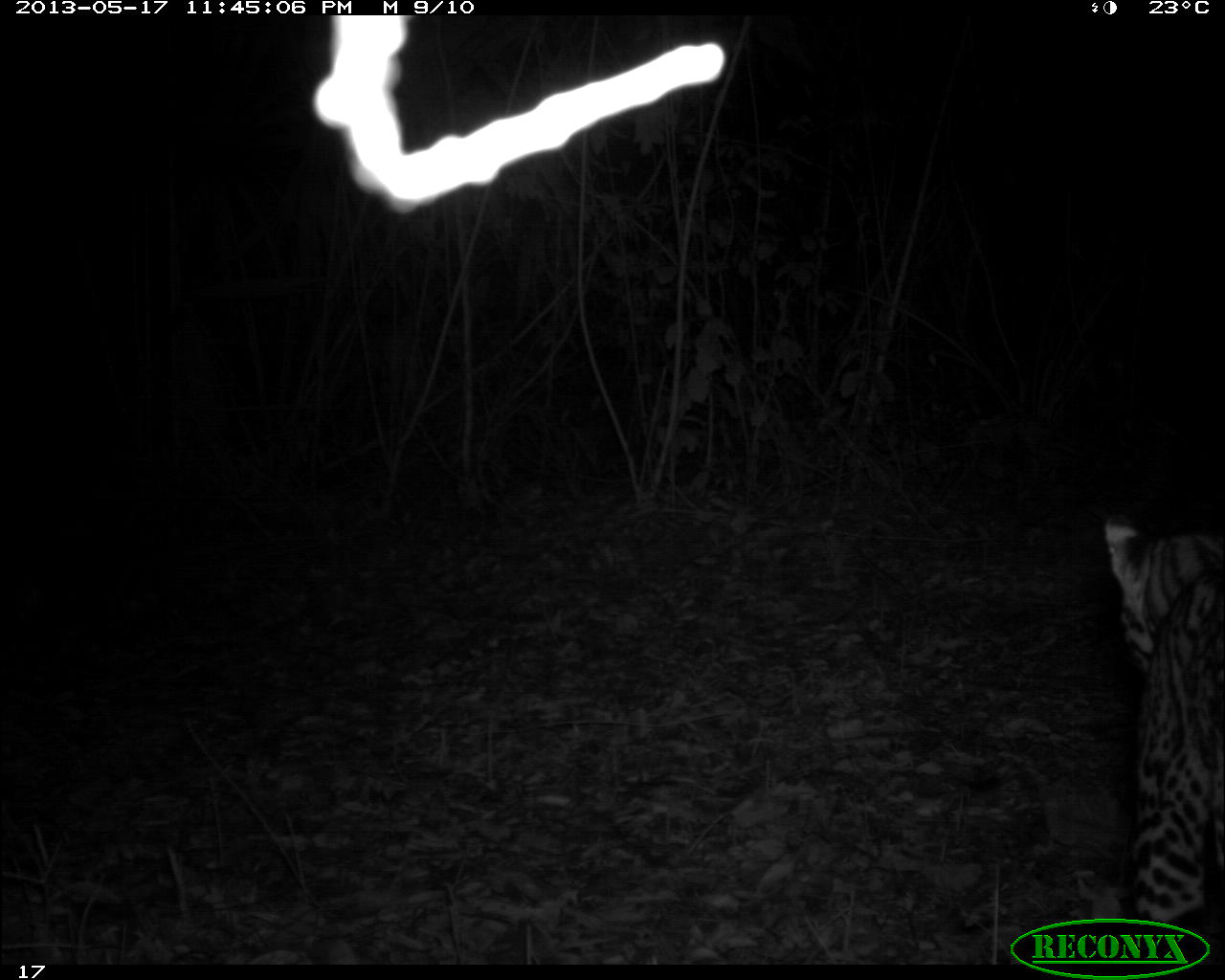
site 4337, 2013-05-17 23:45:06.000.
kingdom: Animalia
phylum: Chordata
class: Mammalia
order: Carnivora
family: Felidae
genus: Leopardus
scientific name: Leopardus pardalis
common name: ocelot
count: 1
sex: female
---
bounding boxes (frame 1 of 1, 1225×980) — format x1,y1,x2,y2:
leopardus pardalis: 1101,509,1225,955